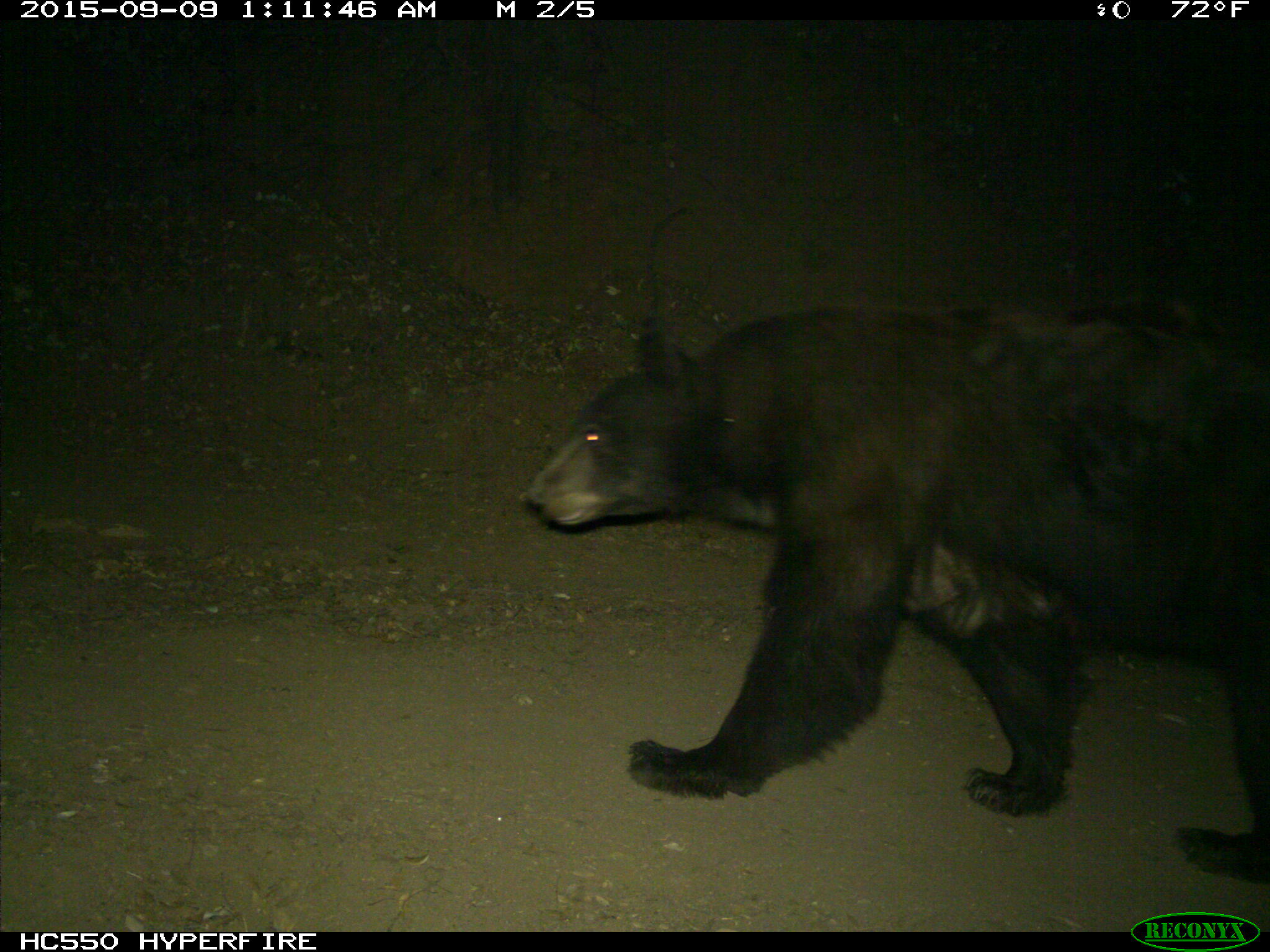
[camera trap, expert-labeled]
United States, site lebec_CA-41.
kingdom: Animalia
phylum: Chordata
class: Mammalia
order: Carnivora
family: Ursidae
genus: Ursus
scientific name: Ursus americanus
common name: american black bear